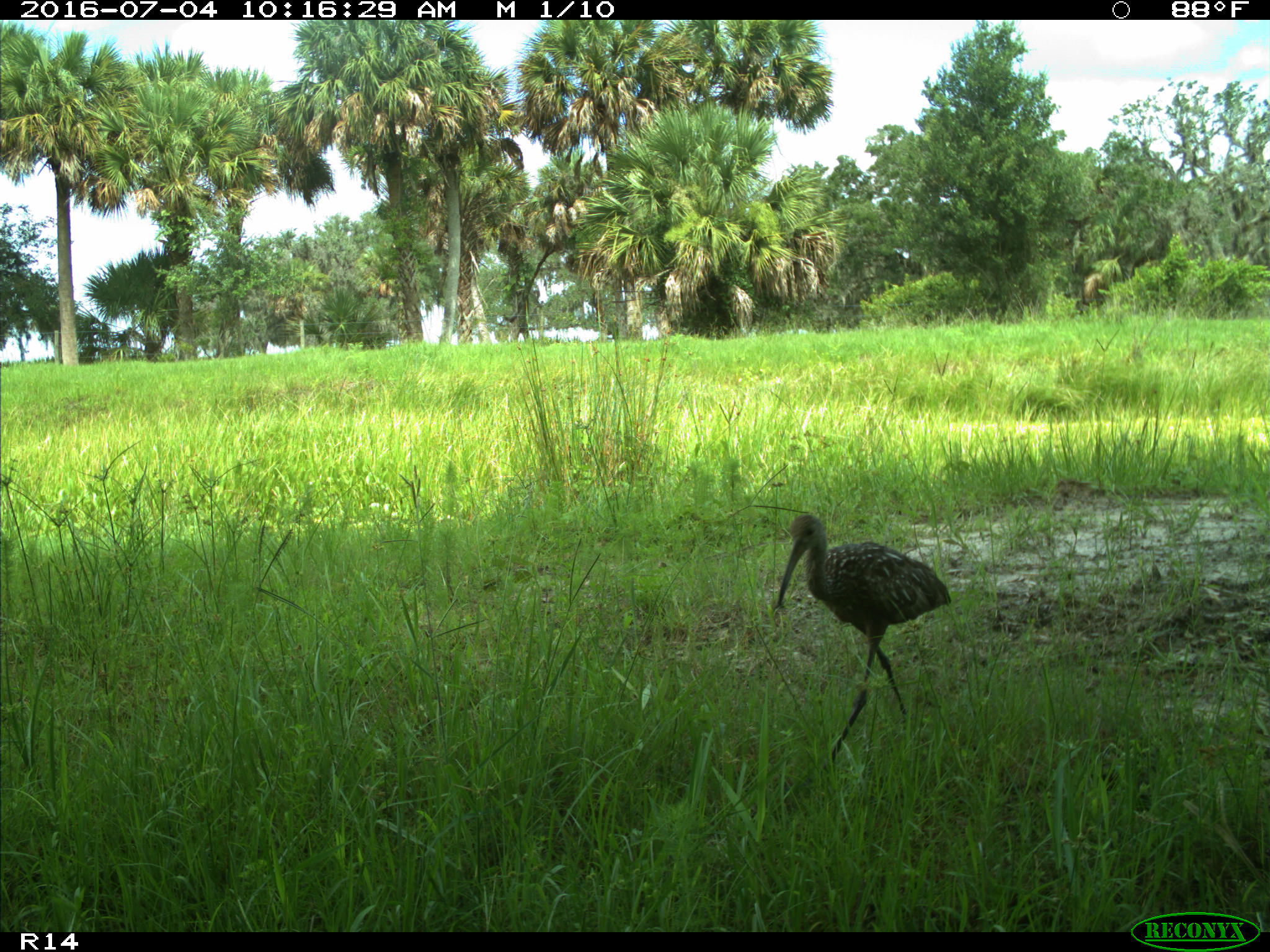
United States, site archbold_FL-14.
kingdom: Animalia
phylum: Chordata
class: Aves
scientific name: Aves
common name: birds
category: unidentified bird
Unidentified bird (birds) (Aves).